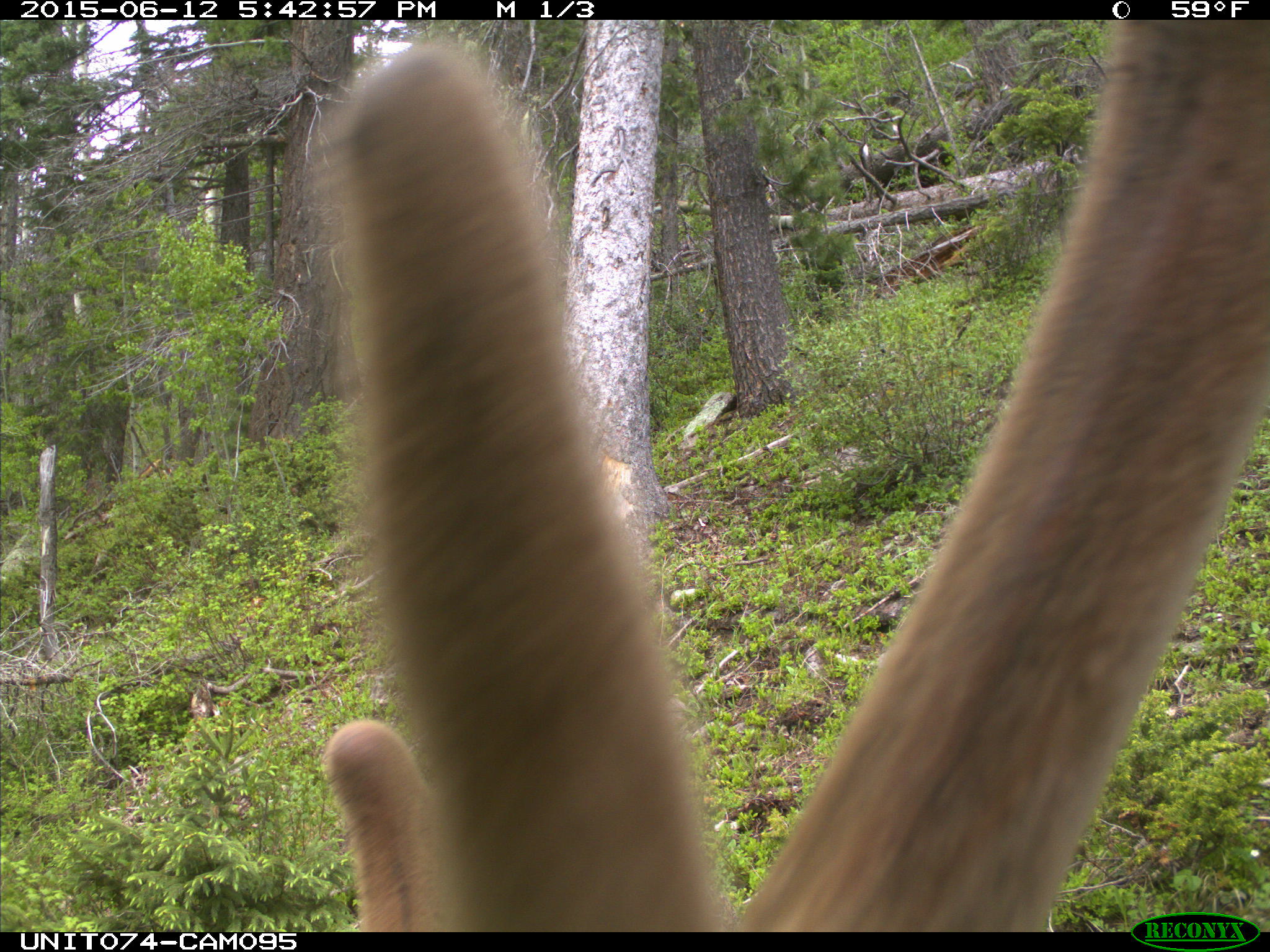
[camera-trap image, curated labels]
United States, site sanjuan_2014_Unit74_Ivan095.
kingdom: Animalia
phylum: Chordata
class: Mammalia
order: Artiodactyla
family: Cervidae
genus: Cervus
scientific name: Cervus elaphus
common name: red deer